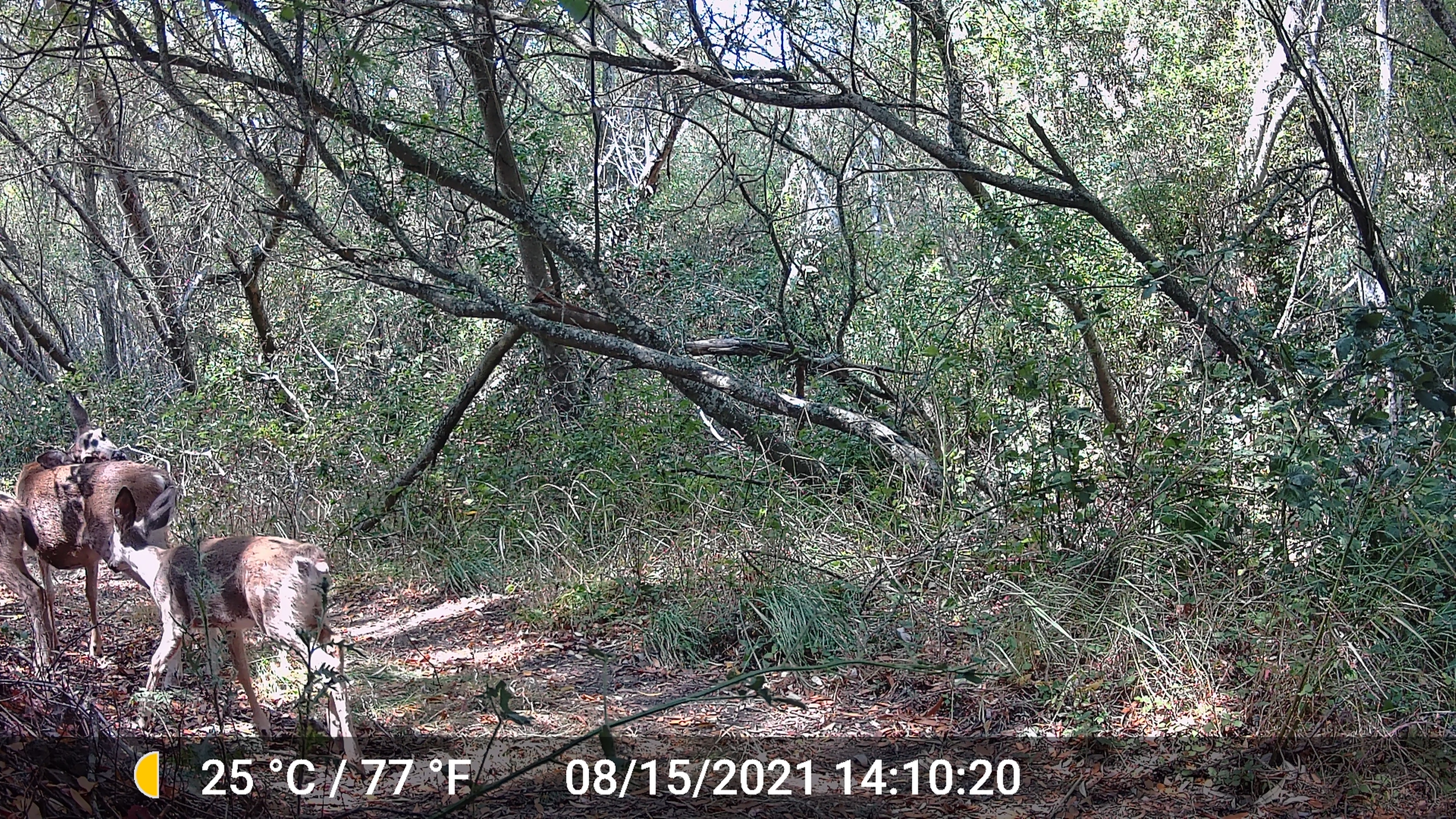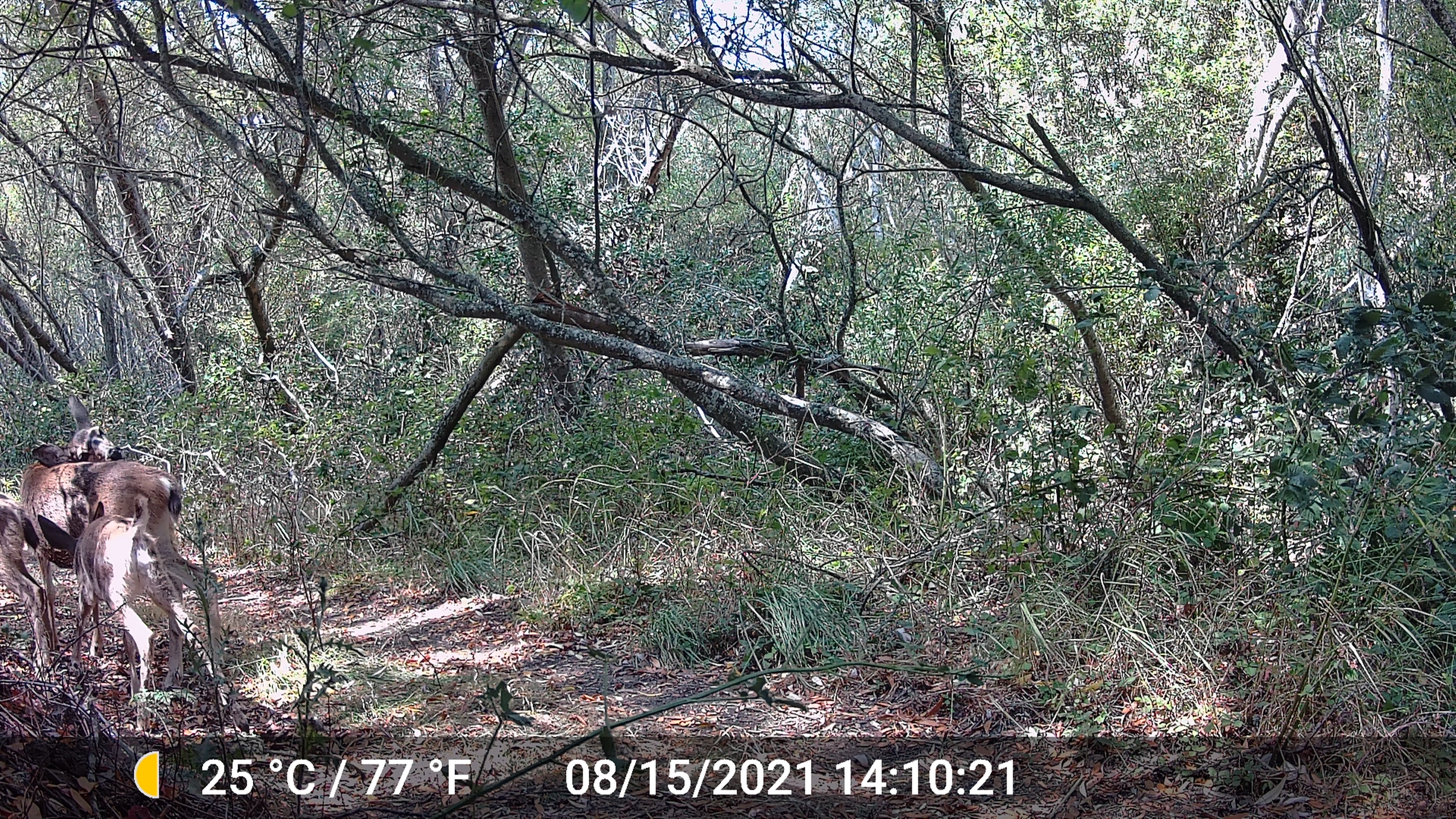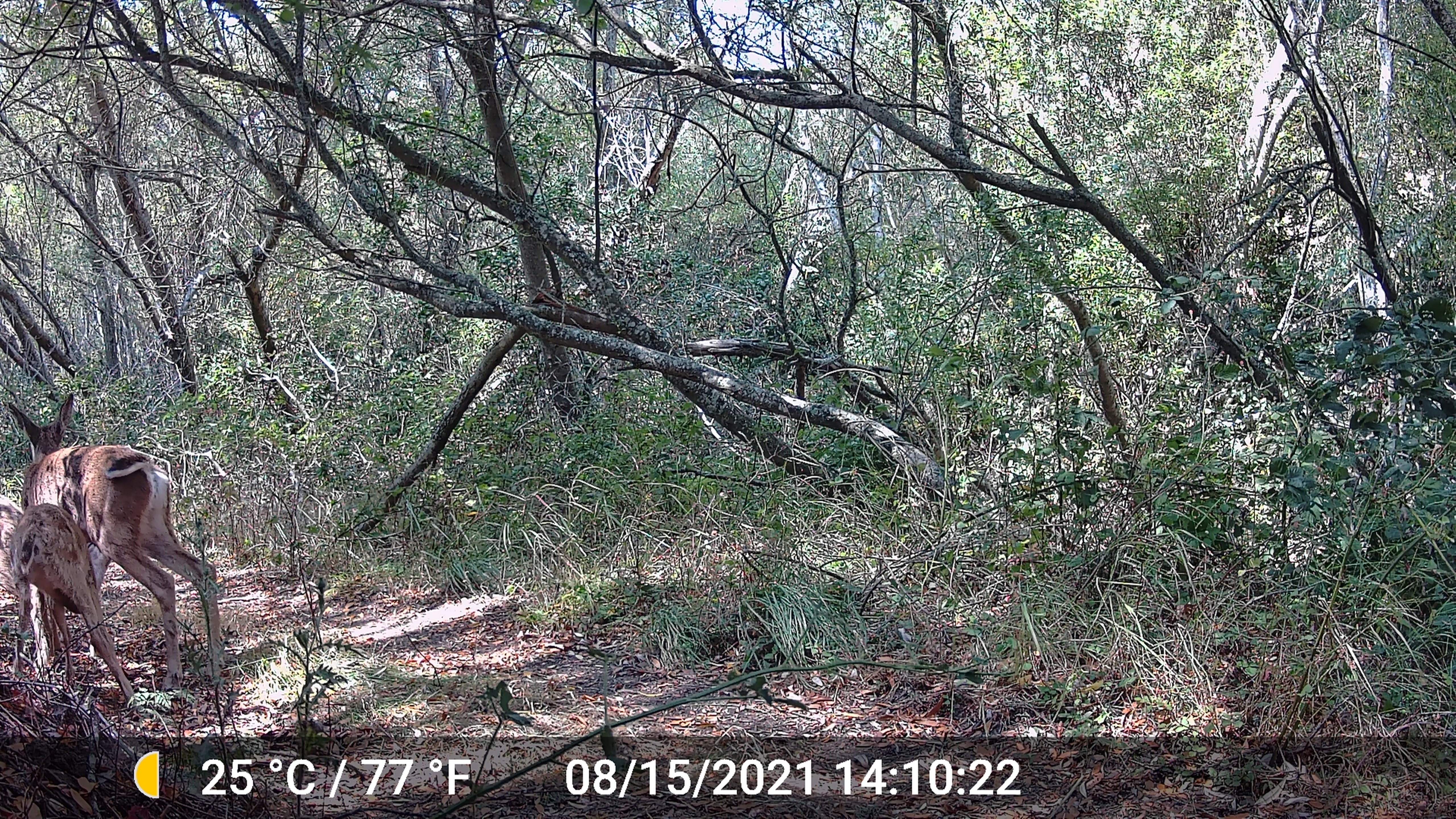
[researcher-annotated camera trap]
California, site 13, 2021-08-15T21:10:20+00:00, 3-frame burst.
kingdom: Animalia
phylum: Chordata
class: Mammalia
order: Artiodactyla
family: Cervidae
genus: Odocoileus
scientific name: Odocoileus hemionus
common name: mule deer